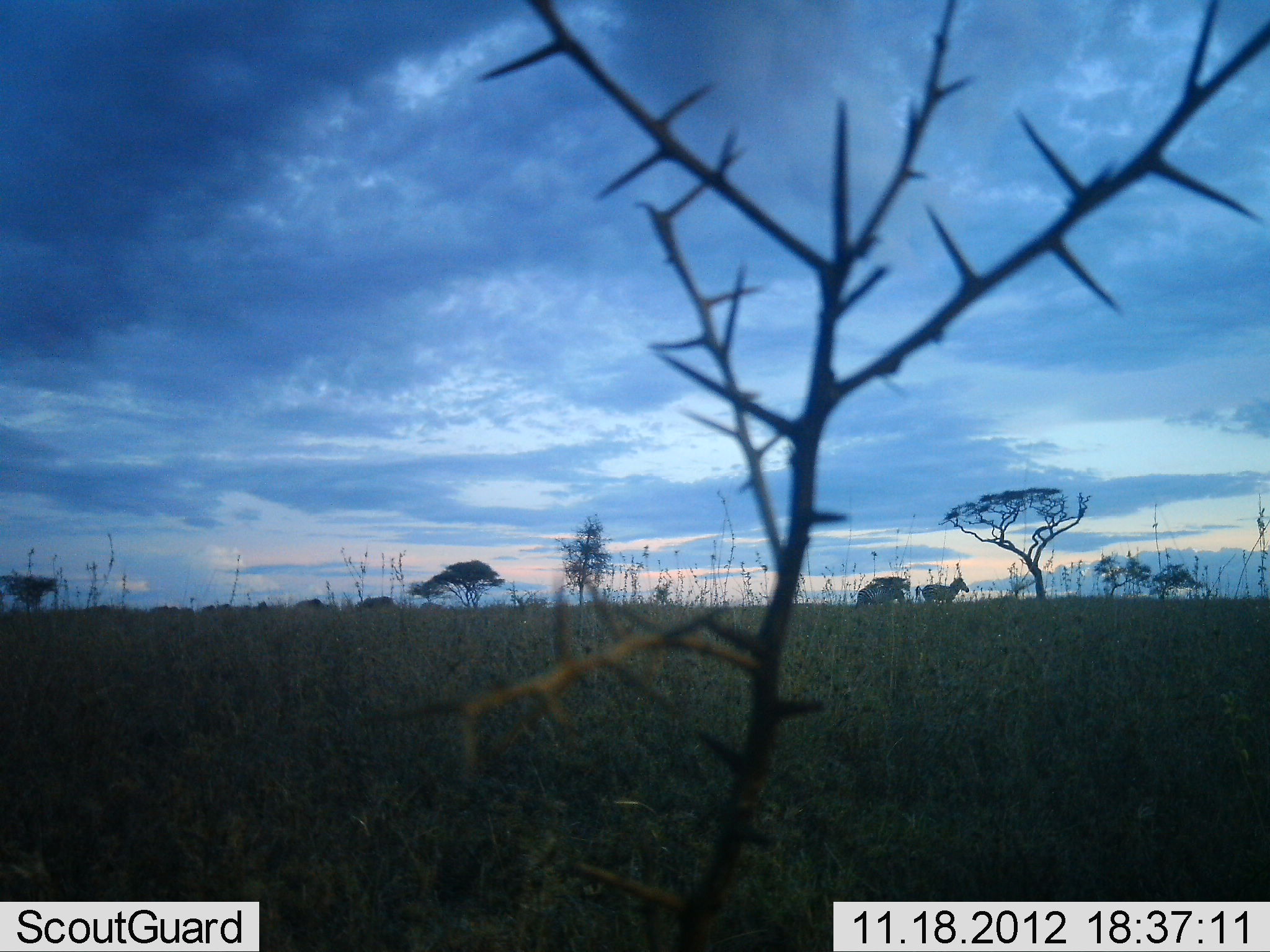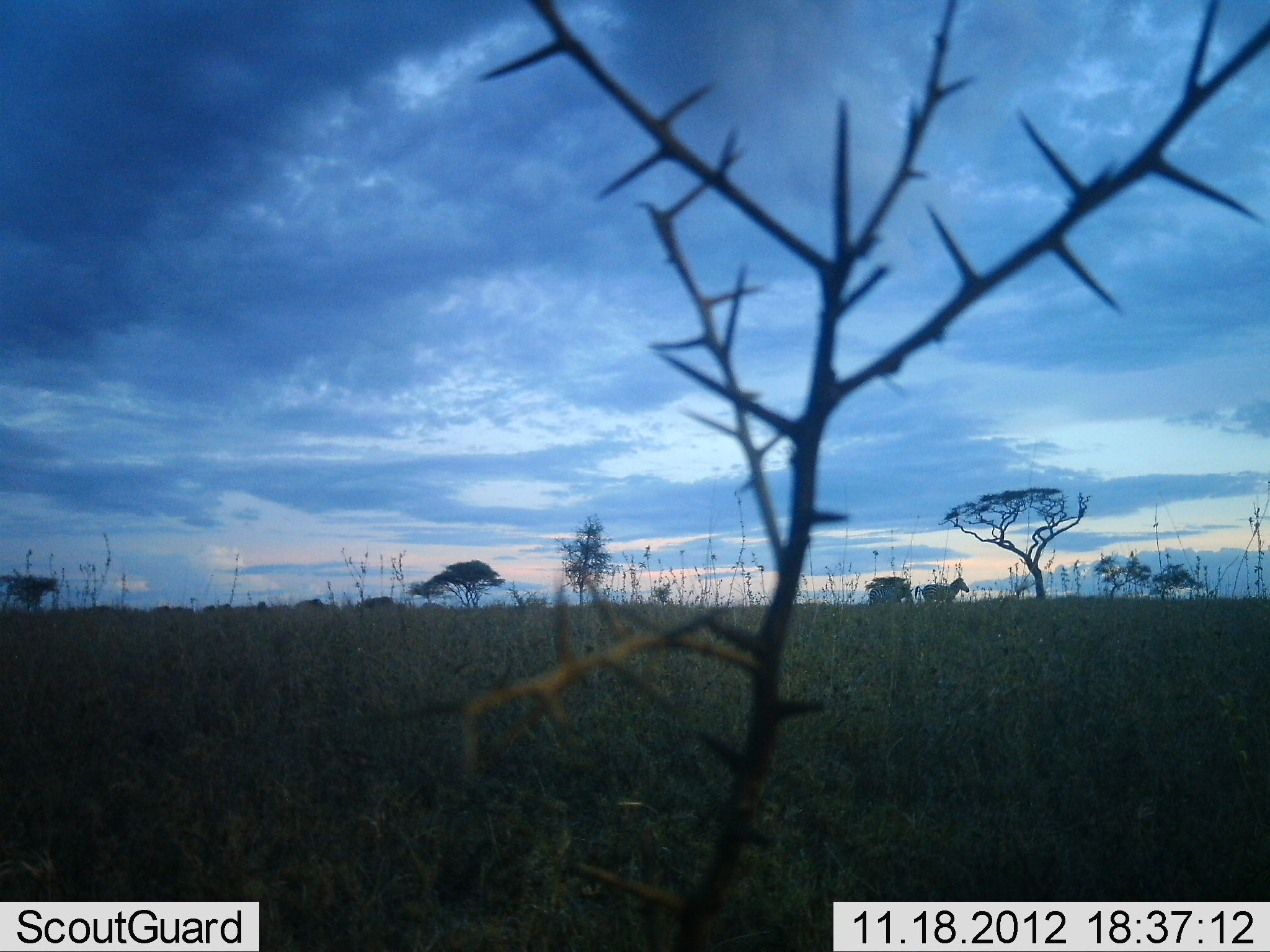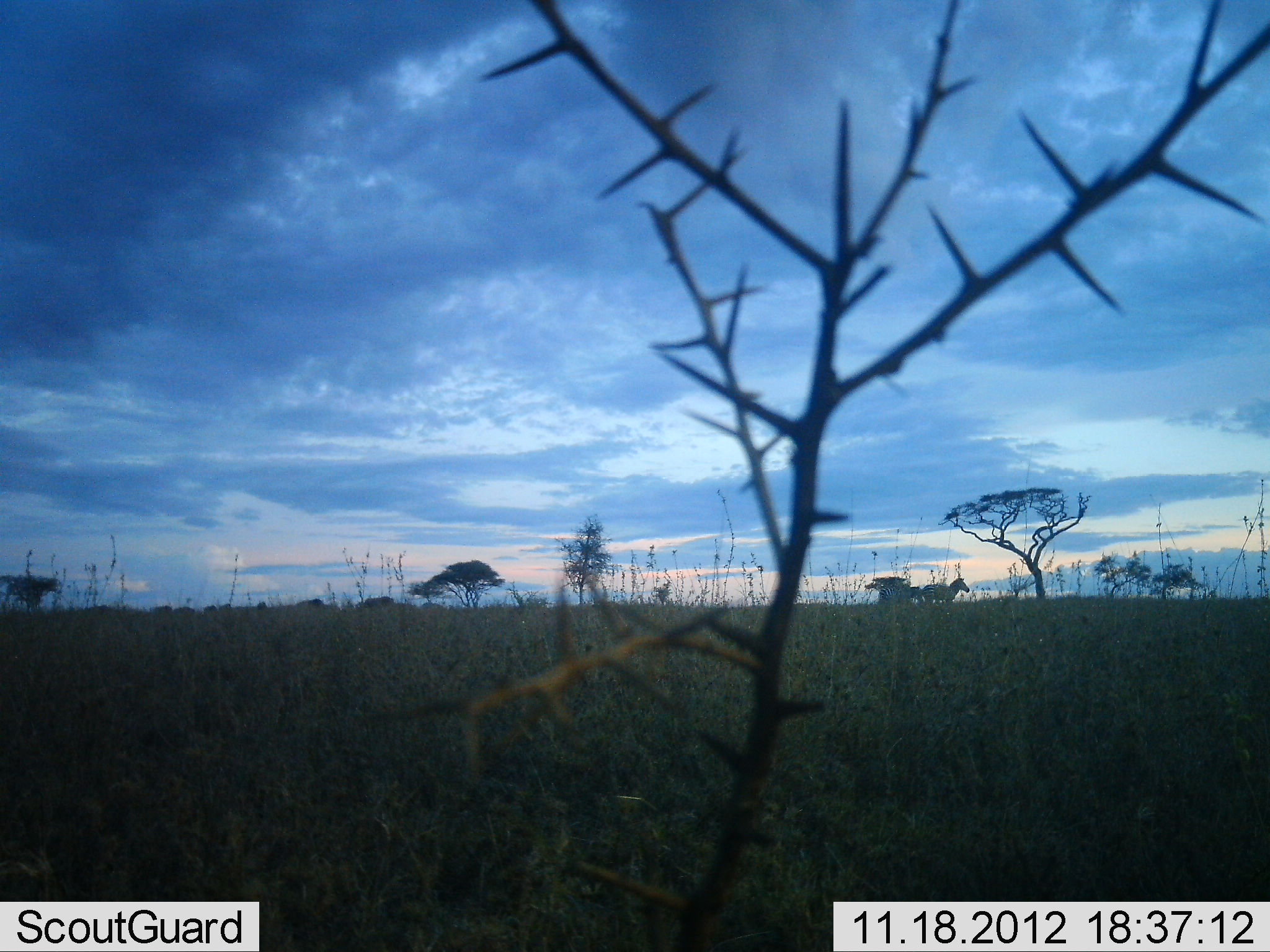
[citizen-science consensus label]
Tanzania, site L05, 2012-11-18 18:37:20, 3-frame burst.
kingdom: Animalia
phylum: Chordata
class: Mammalia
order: Perissodactyla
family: Equidae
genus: Equus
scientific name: Equus quagga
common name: plains zebra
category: zebra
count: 2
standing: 100%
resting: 0%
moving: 33%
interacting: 0%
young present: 0%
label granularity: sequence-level